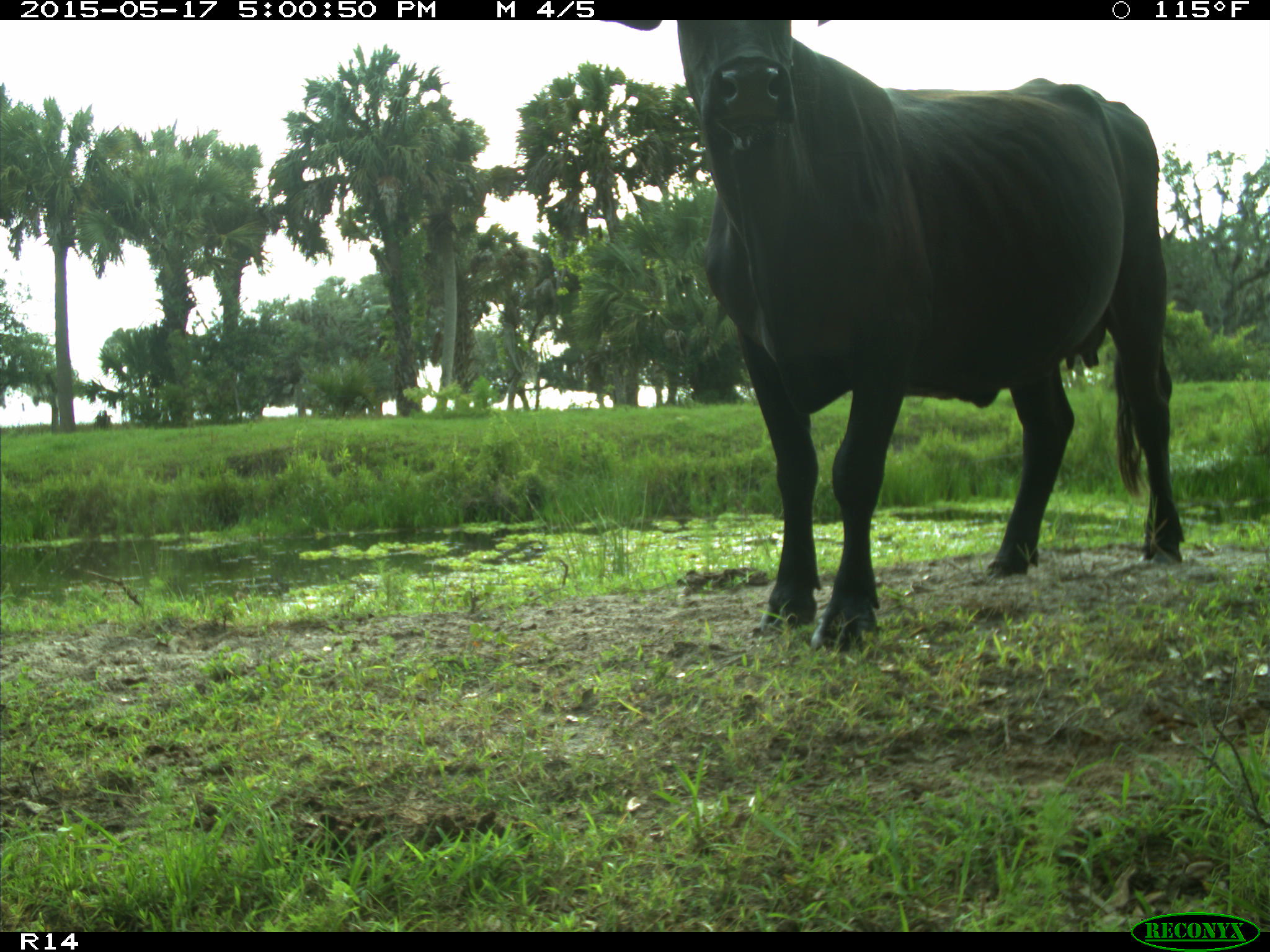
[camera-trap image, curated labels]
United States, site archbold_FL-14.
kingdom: Animalia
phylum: Chordata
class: Mammalia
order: Artiodactyla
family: Bovidae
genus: Bos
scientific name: Bos taurus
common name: domestic cow